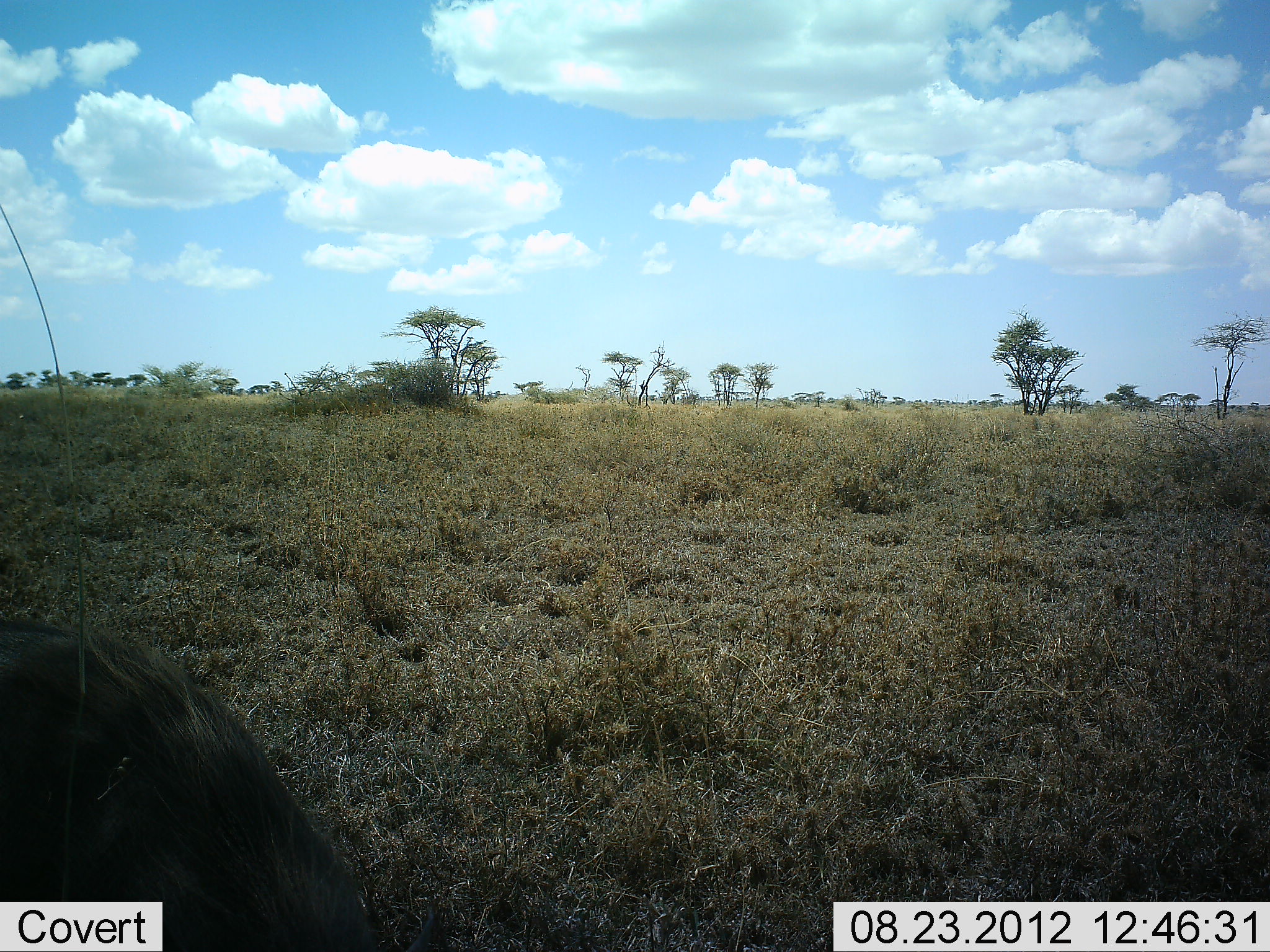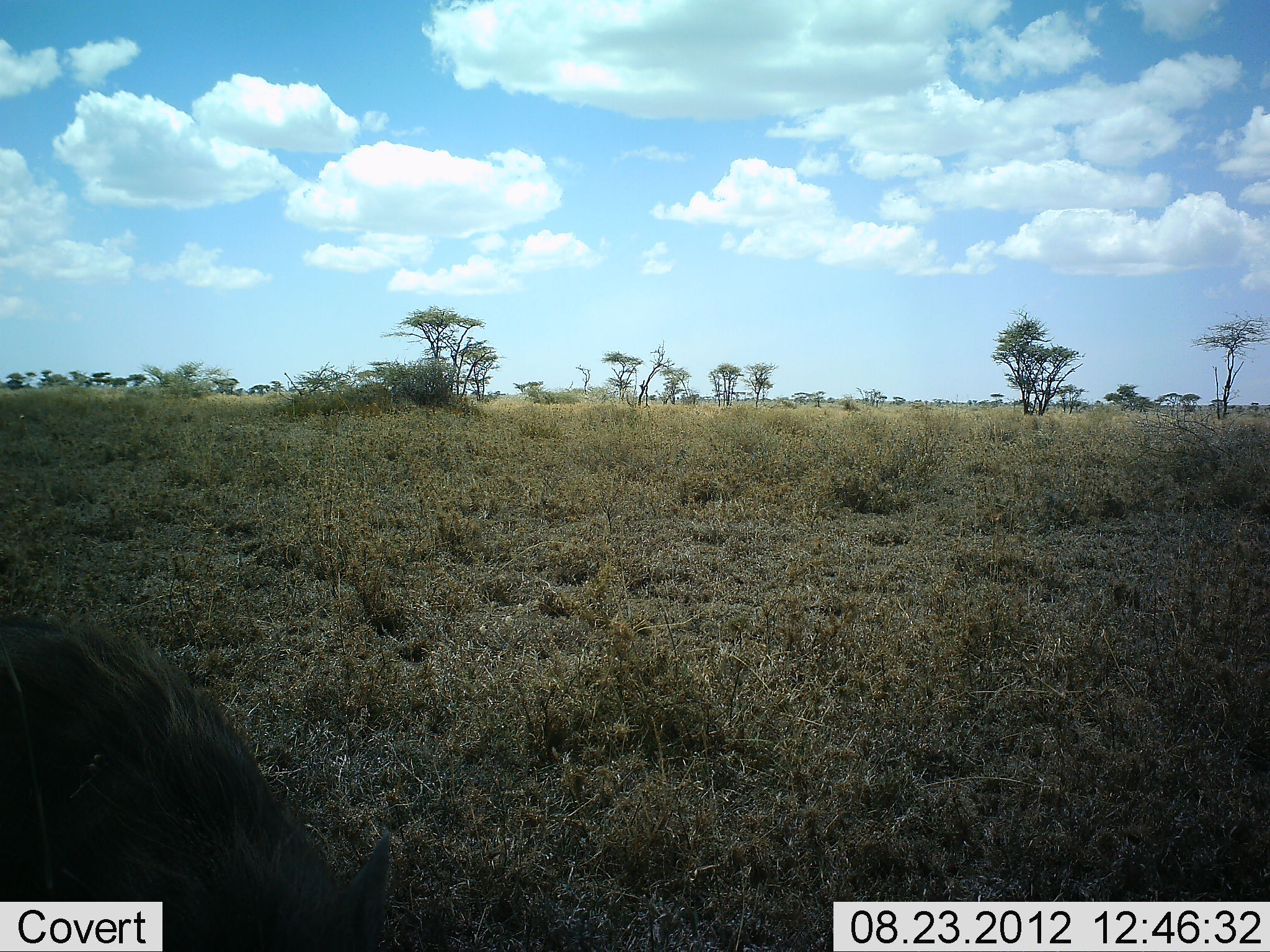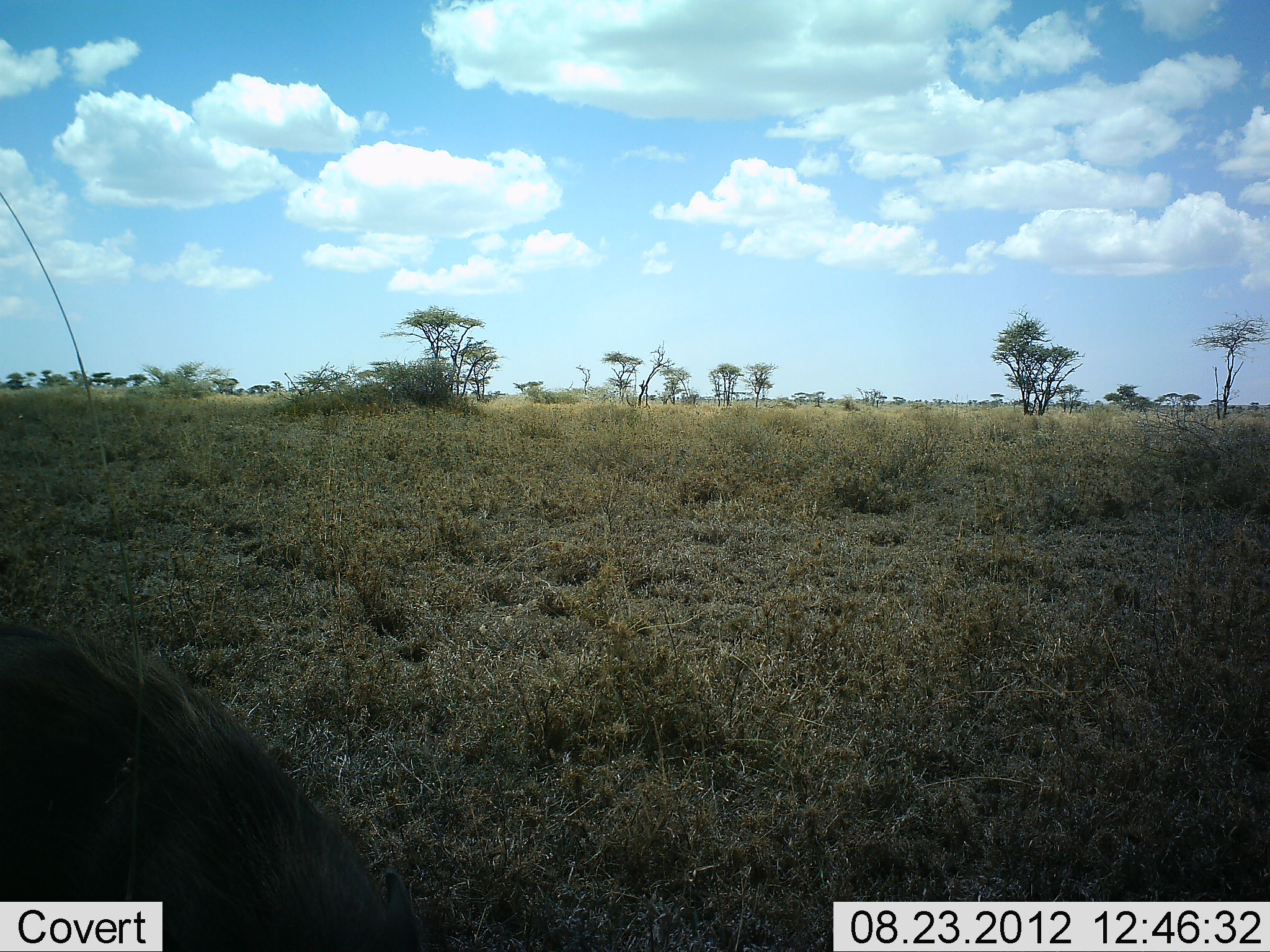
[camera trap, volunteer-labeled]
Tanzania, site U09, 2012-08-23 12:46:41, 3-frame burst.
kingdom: Animalia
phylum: Chordata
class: Mammalia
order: Artiodactyla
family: Suidae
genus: Phacochoerus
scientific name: Phacochoerus africanus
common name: warthog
Warthog (Phacochoerus africanus), count 1. Behavior (volunteer vote fractions): standing 30%, resting 0%, moving 10%, interacting 0%. Young present (vote fraction): 0%. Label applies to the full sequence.